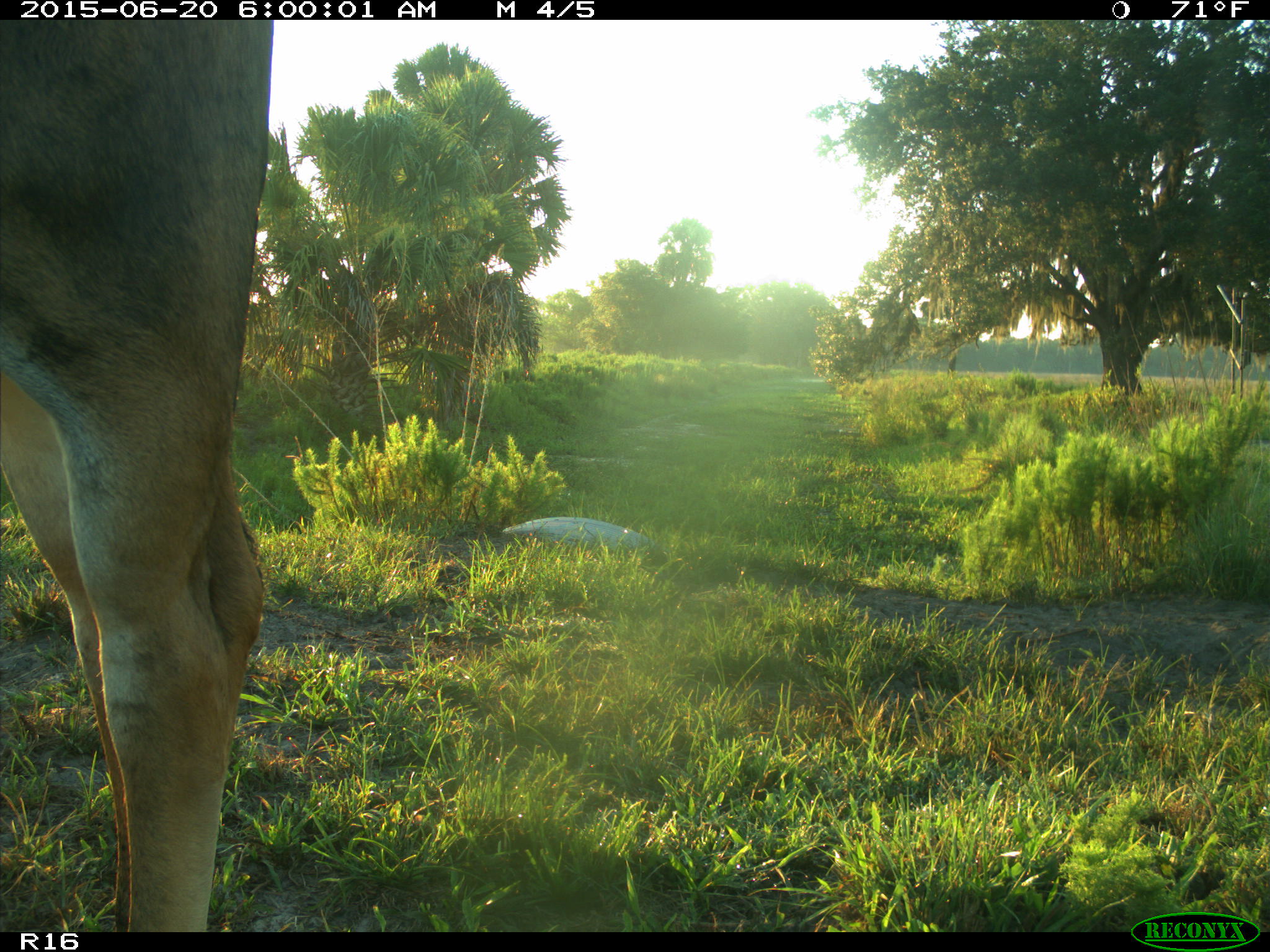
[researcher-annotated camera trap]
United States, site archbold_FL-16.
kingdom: Animalia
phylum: Chordata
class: Mammalia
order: Artiodactyla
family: Bovidae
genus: Bos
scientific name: Bos taurus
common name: domestic cow